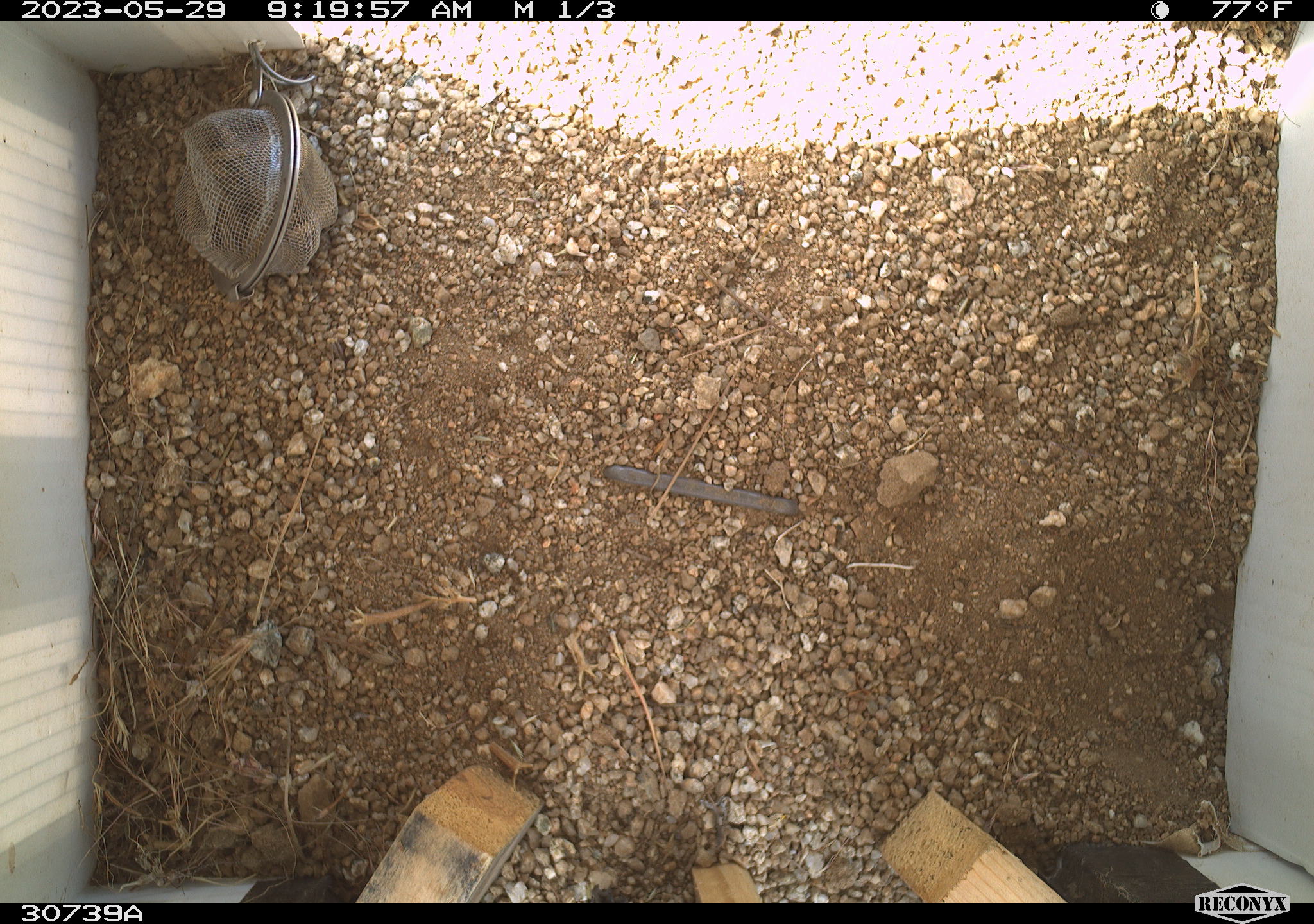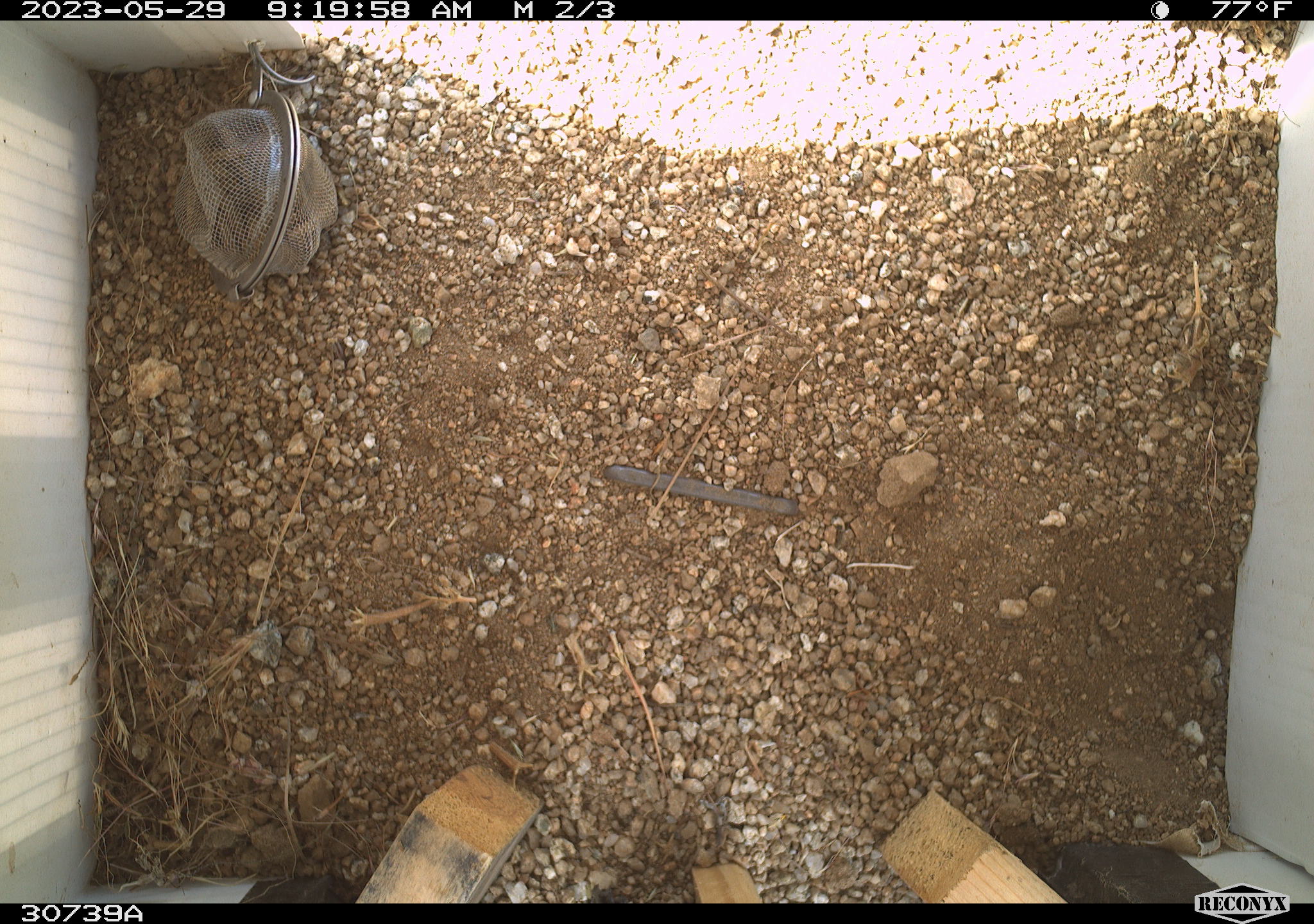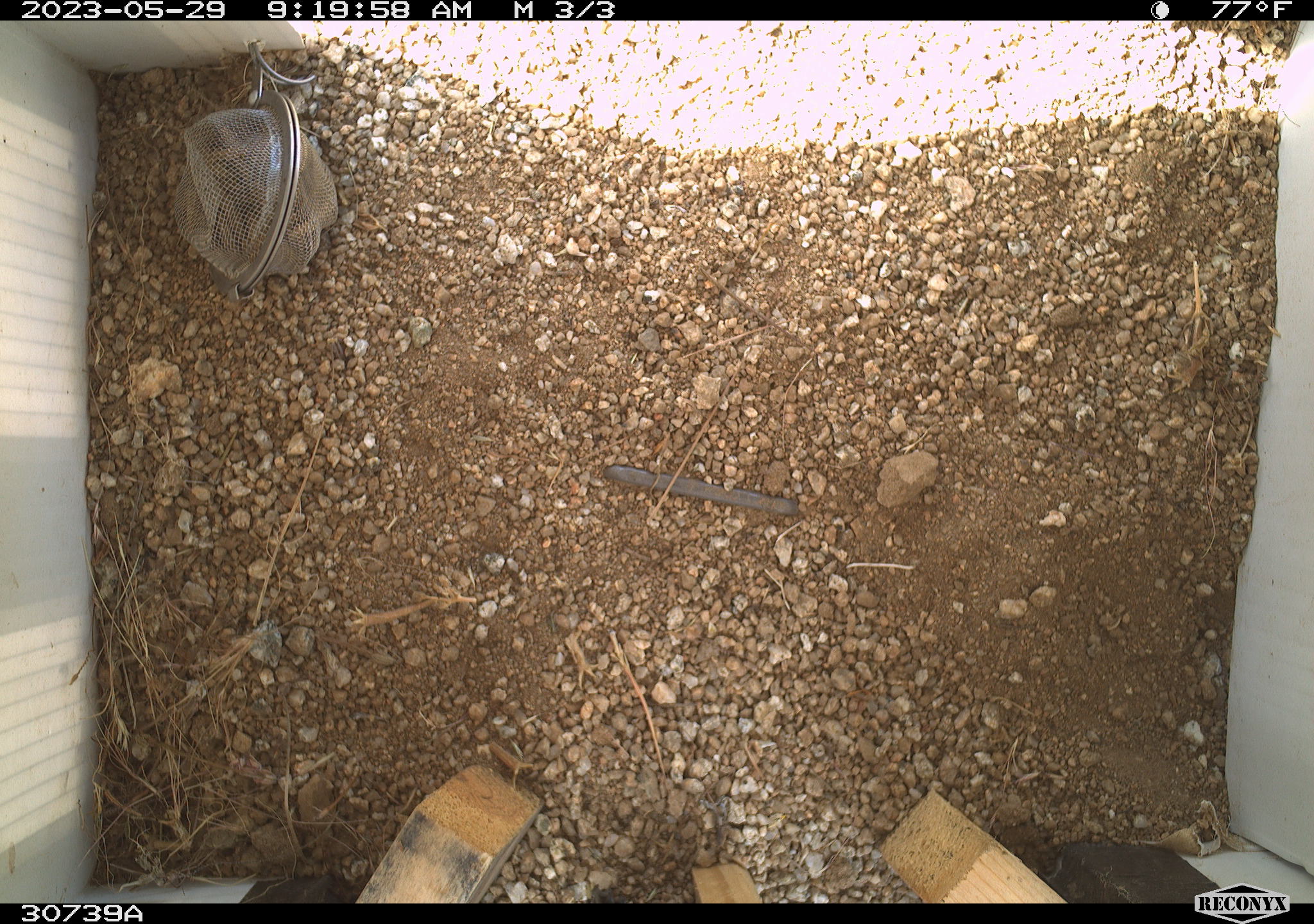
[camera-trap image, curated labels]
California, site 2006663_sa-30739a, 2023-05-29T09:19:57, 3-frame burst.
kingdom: Animalia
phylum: Chordata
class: Mammalia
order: Rodentia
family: Sciuridae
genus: Ammospermophilus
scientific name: Ammospermophilus leucurus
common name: white-tailed antelope squirrel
White-tailed antelope squirrel (Ammospermophilus leucurus).